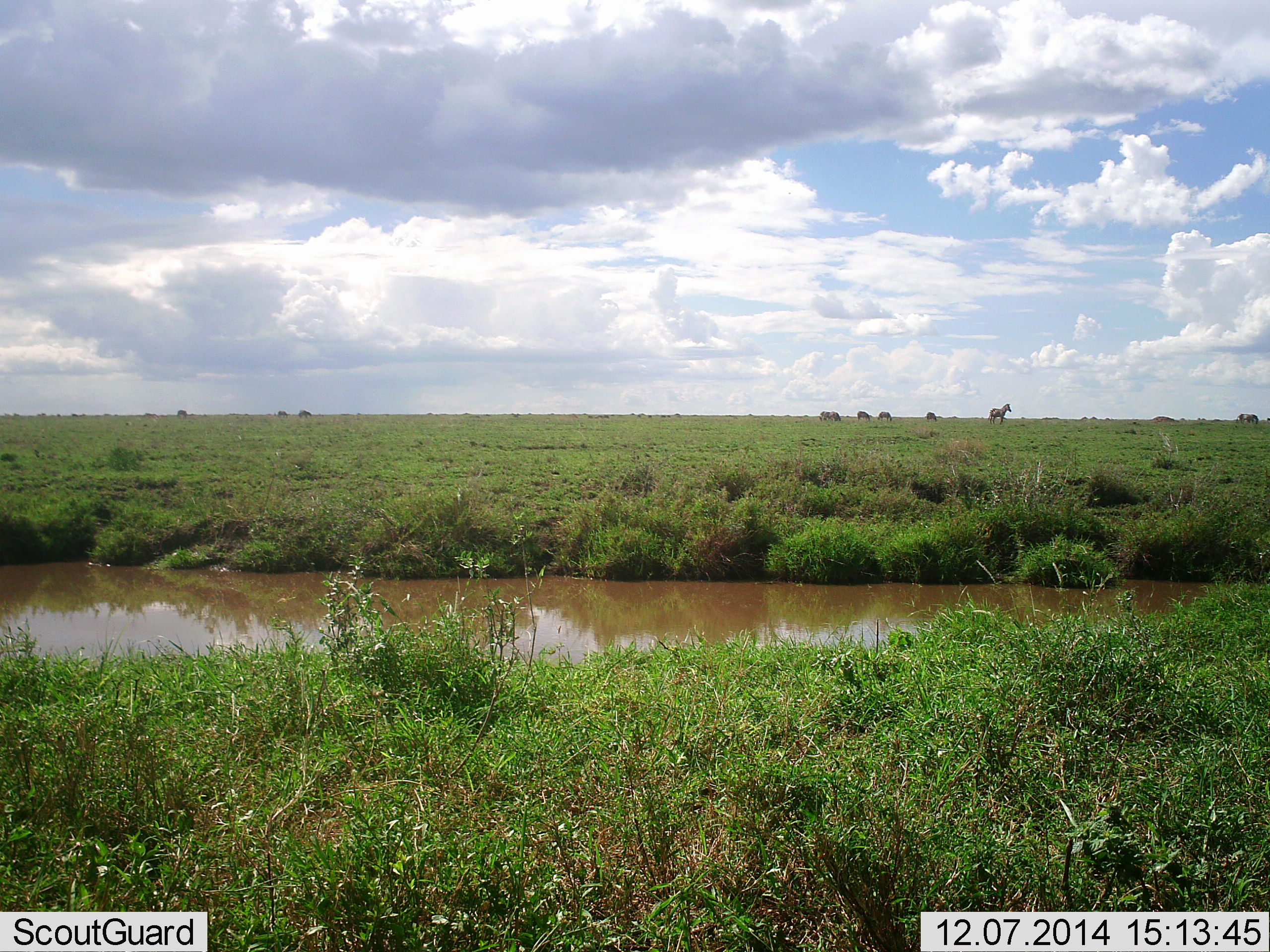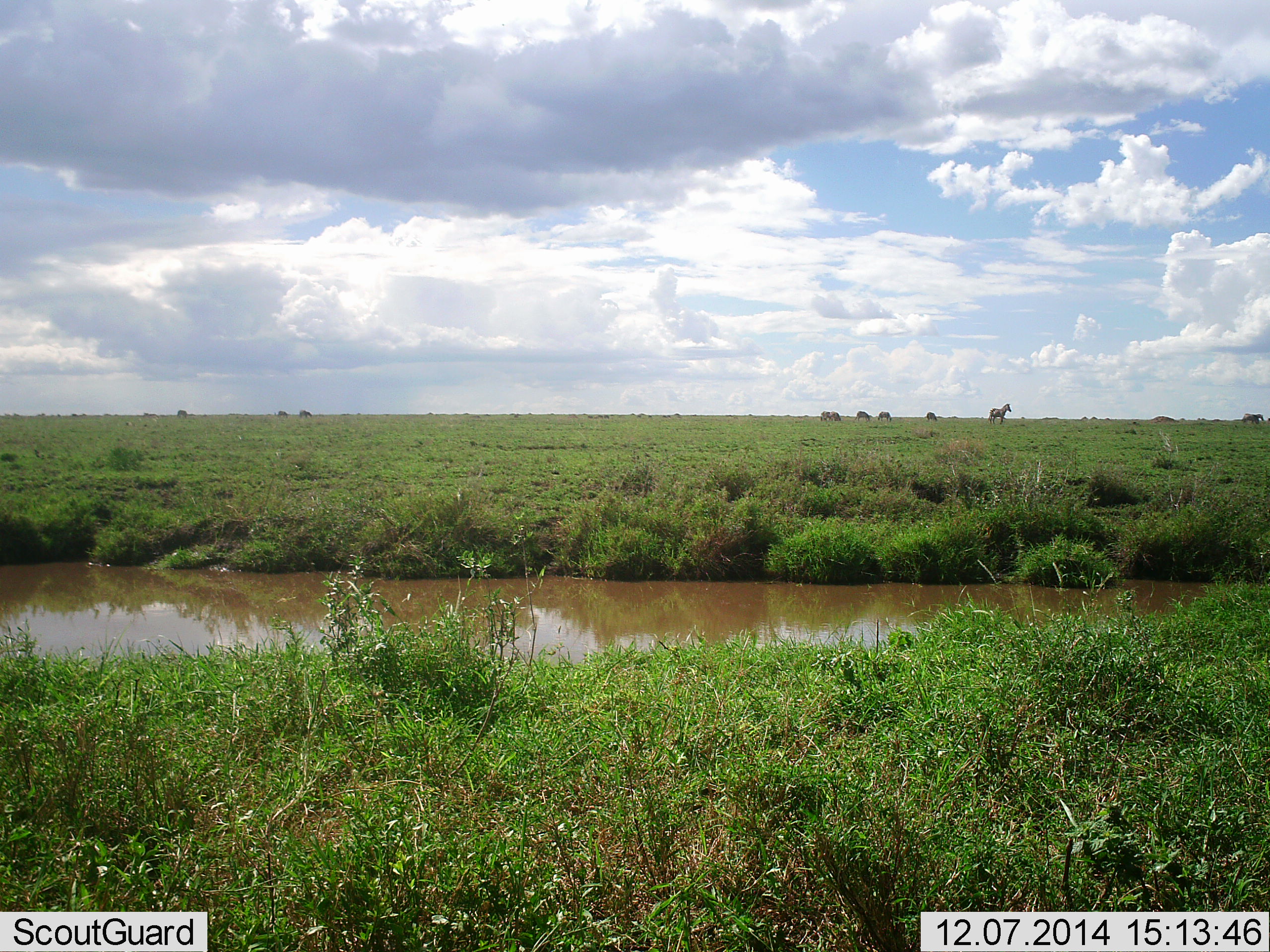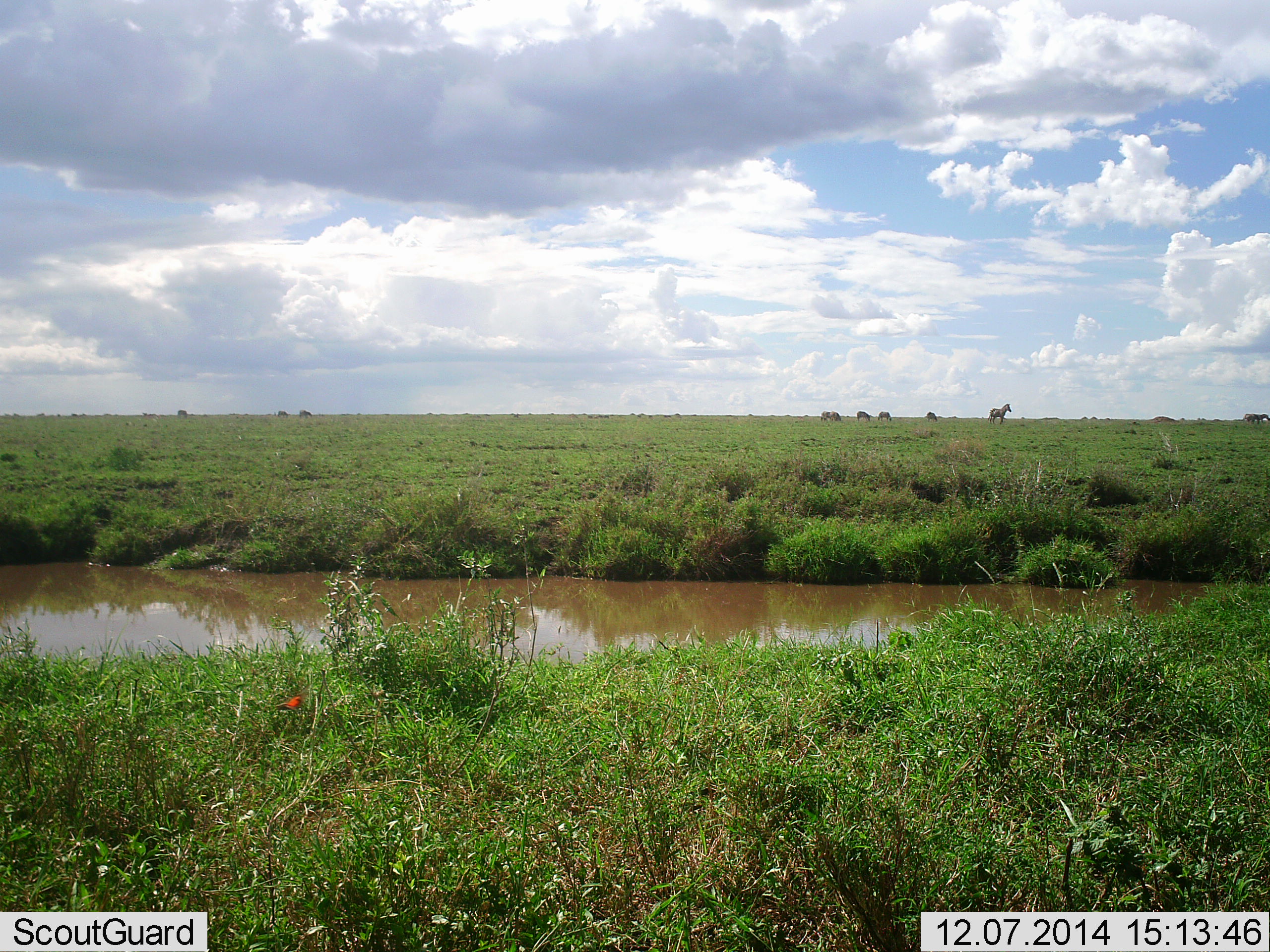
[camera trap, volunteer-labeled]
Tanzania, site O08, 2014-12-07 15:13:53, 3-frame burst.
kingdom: Animalia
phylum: Chordata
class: Mammalia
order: Perissodactyla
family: Equidae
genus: Equus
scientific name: Equus quagga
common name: plains zebra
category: zebra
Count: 6.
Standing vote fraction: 86%.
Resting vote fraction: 14%.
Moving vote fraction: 29%.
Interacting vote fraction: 0%.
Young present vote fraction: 0%.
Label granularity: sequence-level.